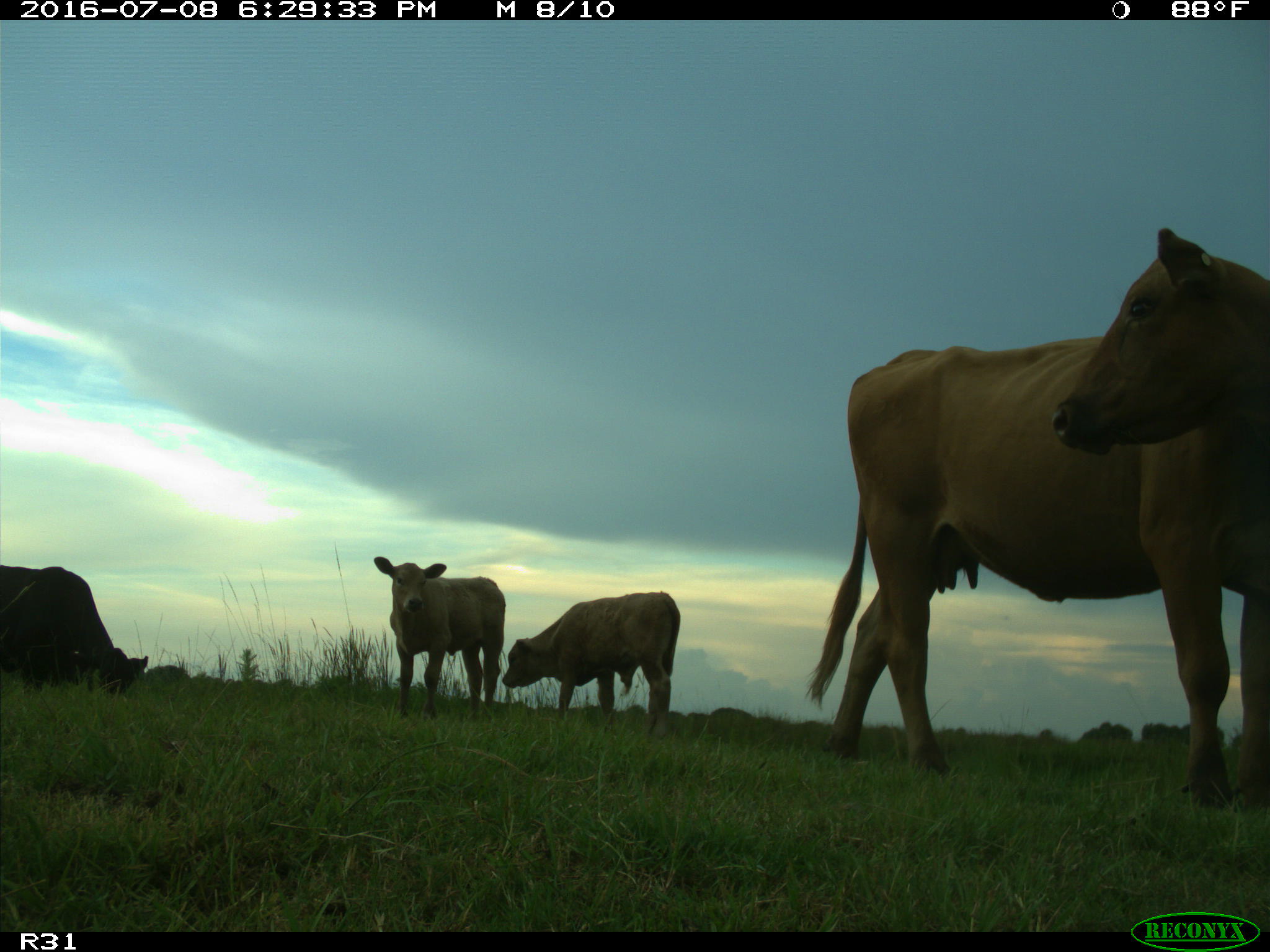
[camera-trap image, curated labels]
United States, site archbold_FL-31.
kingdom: Animalia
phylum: Chordata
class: Mammalia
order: Artiodactyla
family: Bovidae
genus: Bos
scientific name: Bos taurus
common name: domestic cow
Bos taurus (domestic cow).